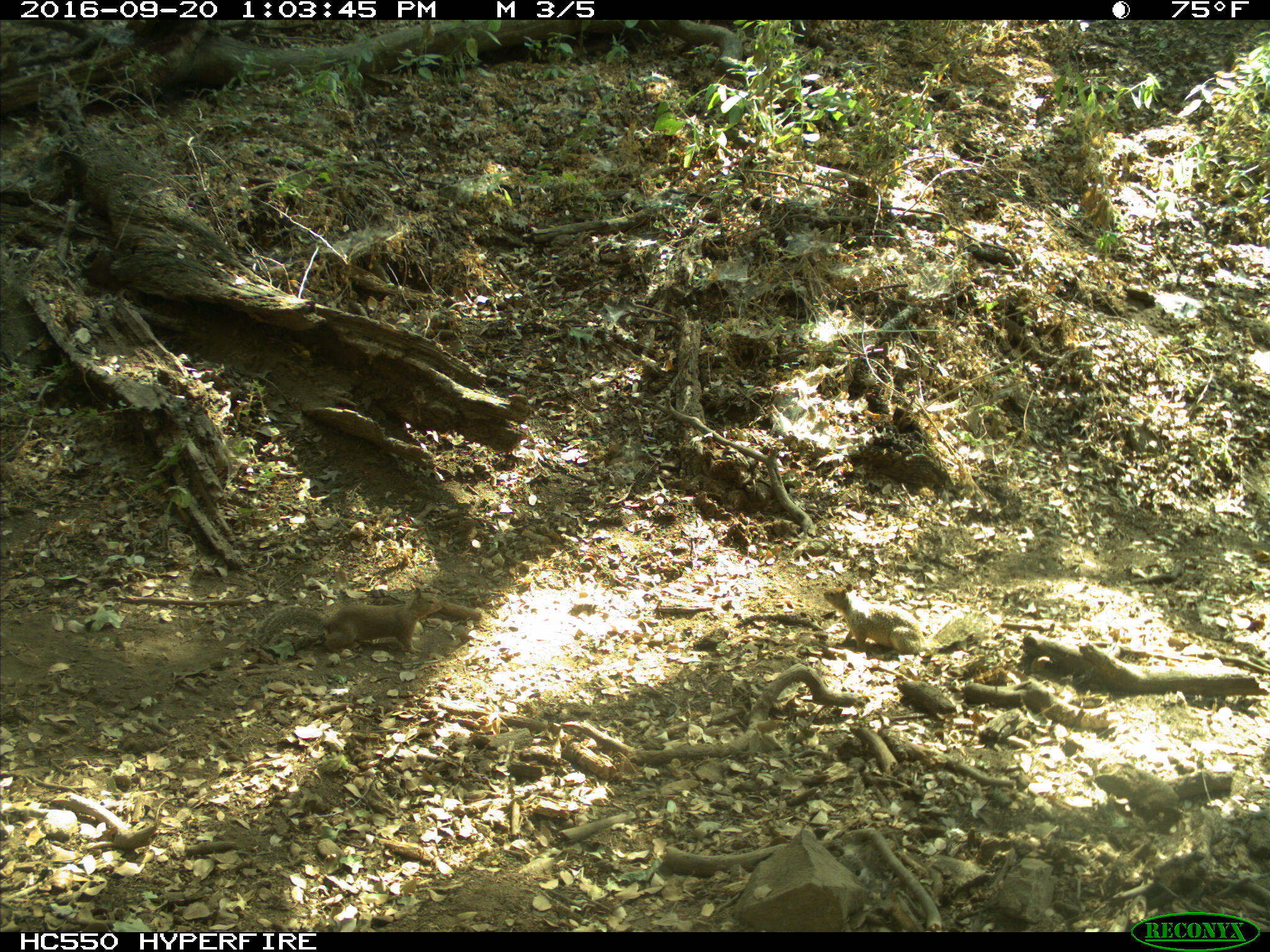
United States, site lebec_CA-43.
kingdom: Animalia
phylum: Chordata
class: Mammalia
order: Rodentia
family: Sciuridae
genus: Otospermophilus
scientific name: Otospermophilus beecheyi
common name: california ground squirrel